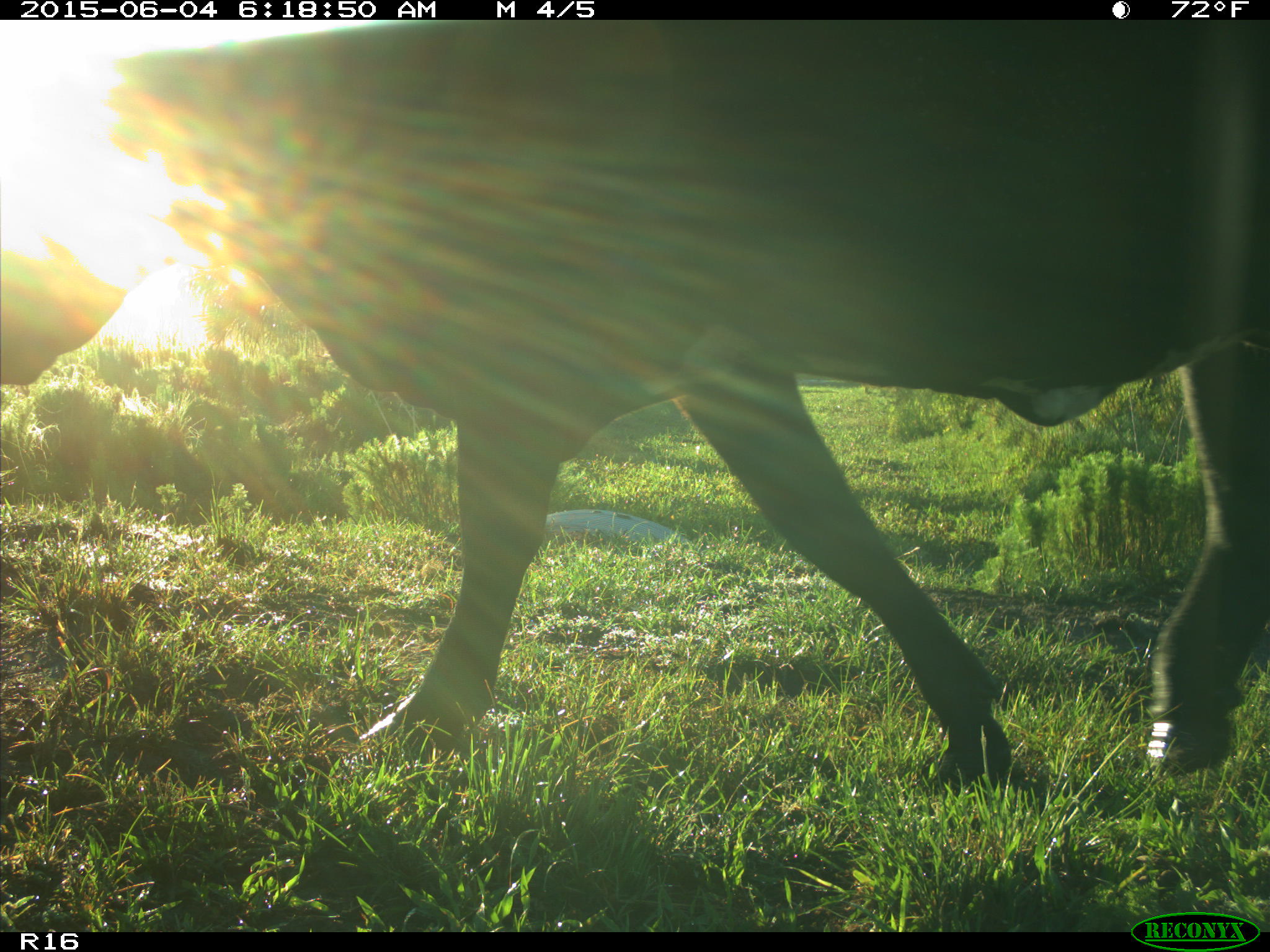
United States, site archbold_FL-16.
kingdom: Animalia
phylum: Chordata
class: Mammalia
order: Artiodactyla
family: Bovidae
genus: Bos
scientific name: Bos taurus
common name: domestic cow